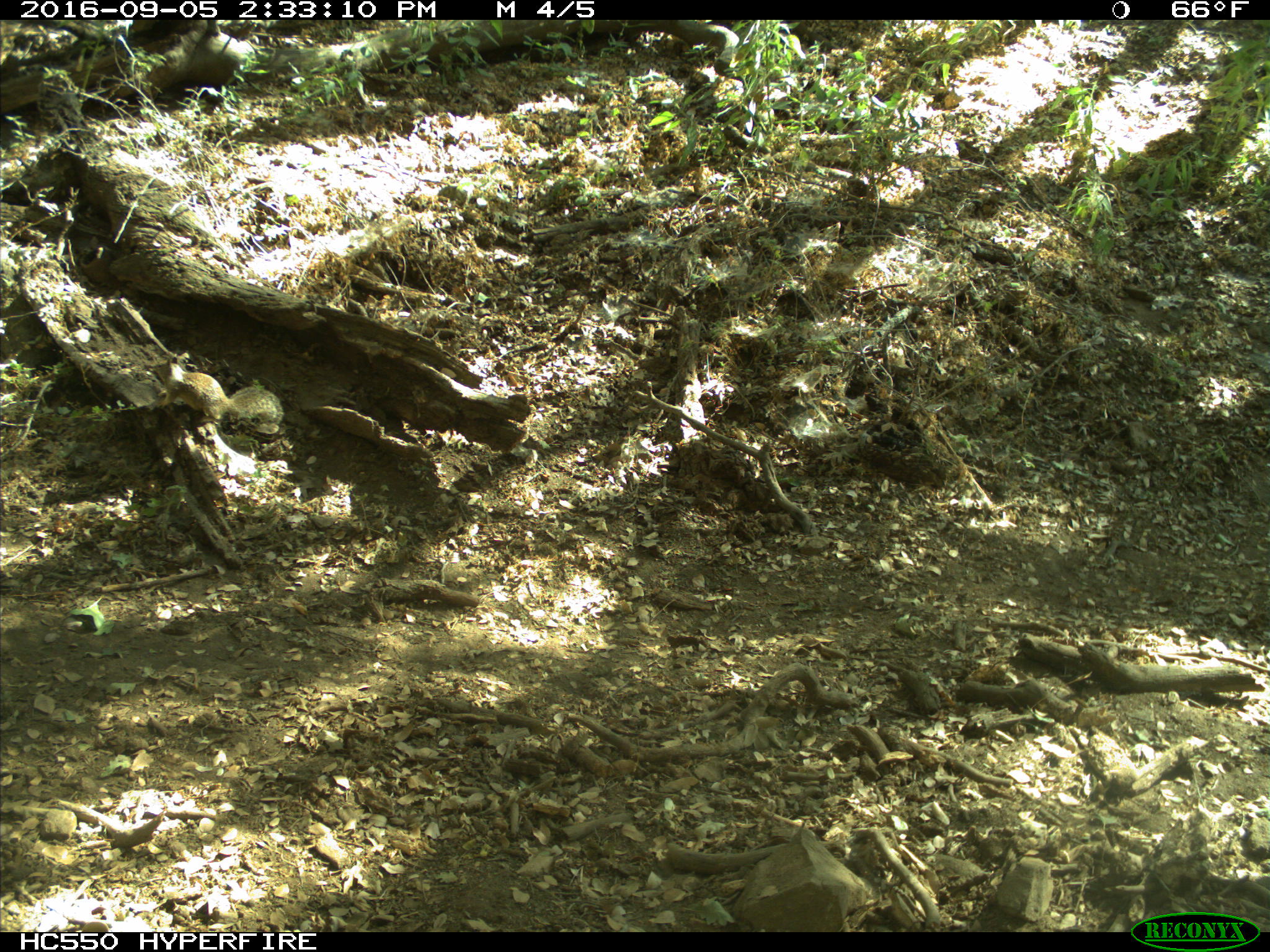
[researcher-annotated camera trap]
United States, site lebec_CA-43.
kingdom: Animalia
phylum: Chordata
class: Mammalia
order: Rodentia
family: Sciuridae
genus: Otospermophilus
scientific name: Otospermophilus beecheyi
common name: california ground squirrel